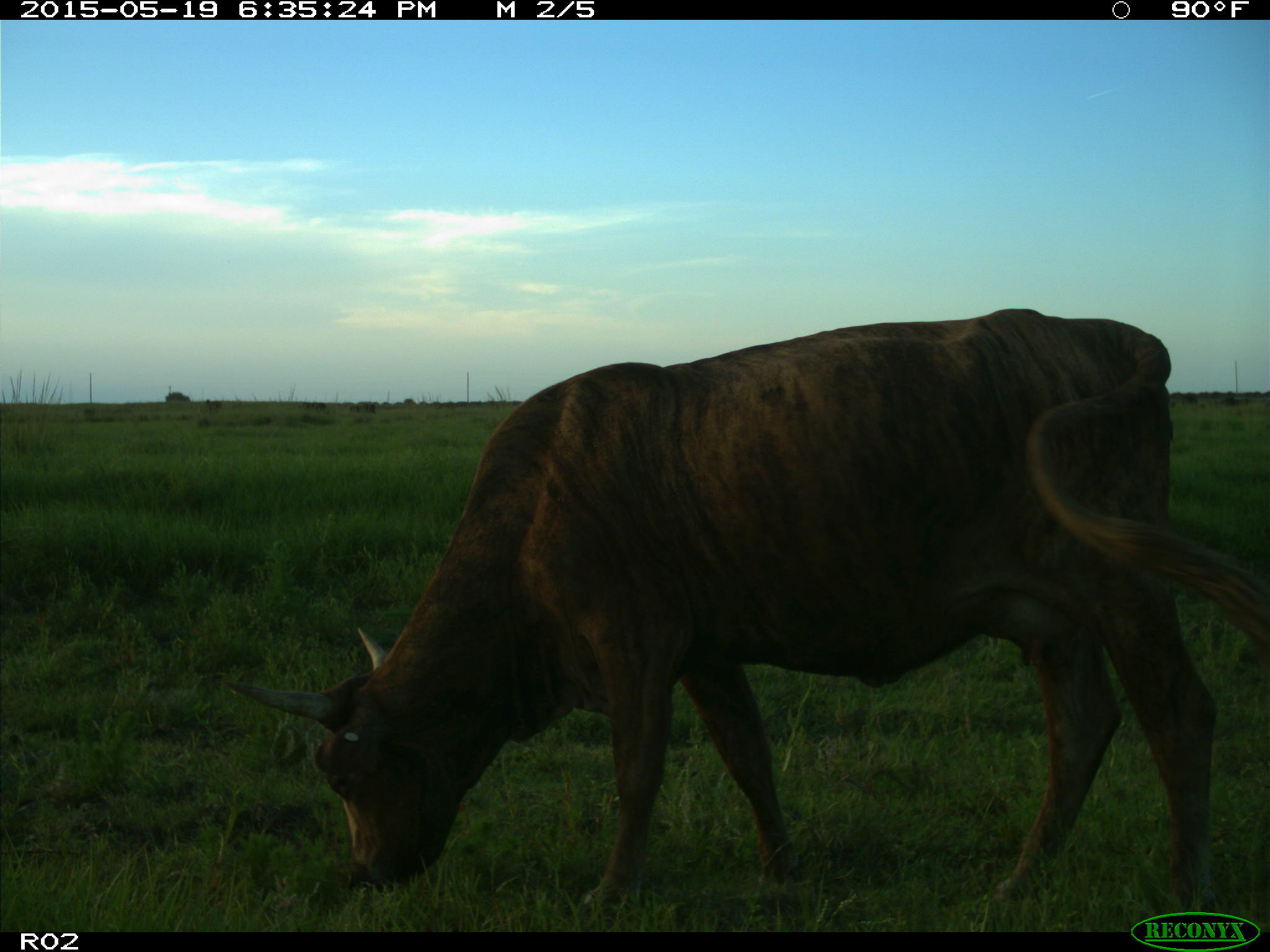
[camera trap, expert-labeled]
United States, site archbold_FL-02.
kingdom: Animalia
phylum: Chordata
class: Mammalia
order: Artiodactyla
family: Bovidae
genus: Bos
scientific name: Bos taurus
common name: domestic cow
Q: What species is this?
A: Bos taurus (domestic cow).